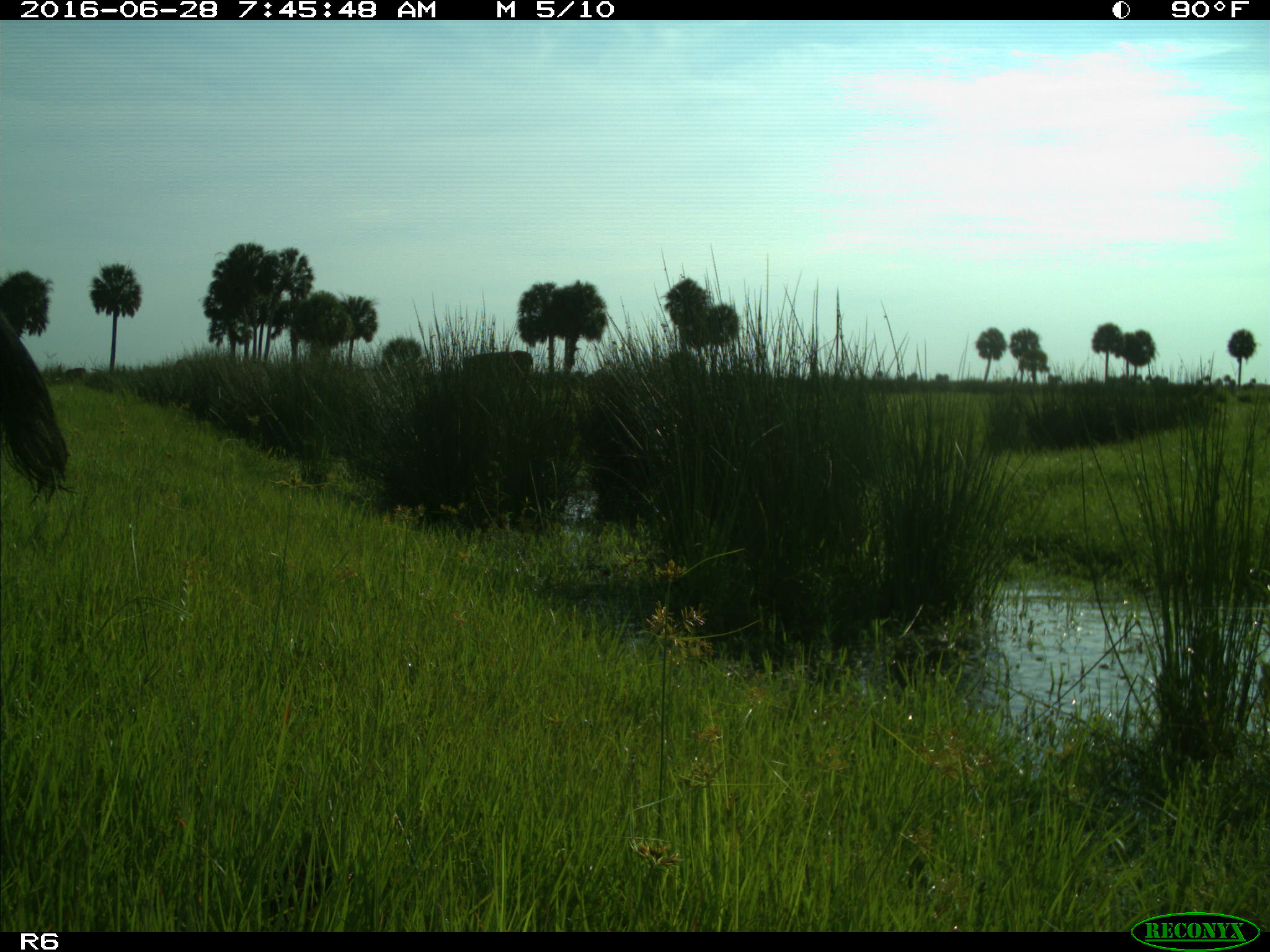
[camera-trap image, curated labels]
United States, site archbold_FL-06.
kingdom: Animalia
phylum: Chordata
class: Mammalia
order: Artiodactyla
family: Bovidae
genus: Bos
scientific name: Bos taurus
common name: domestic cow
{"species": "Bos taurus (domestic cow)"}